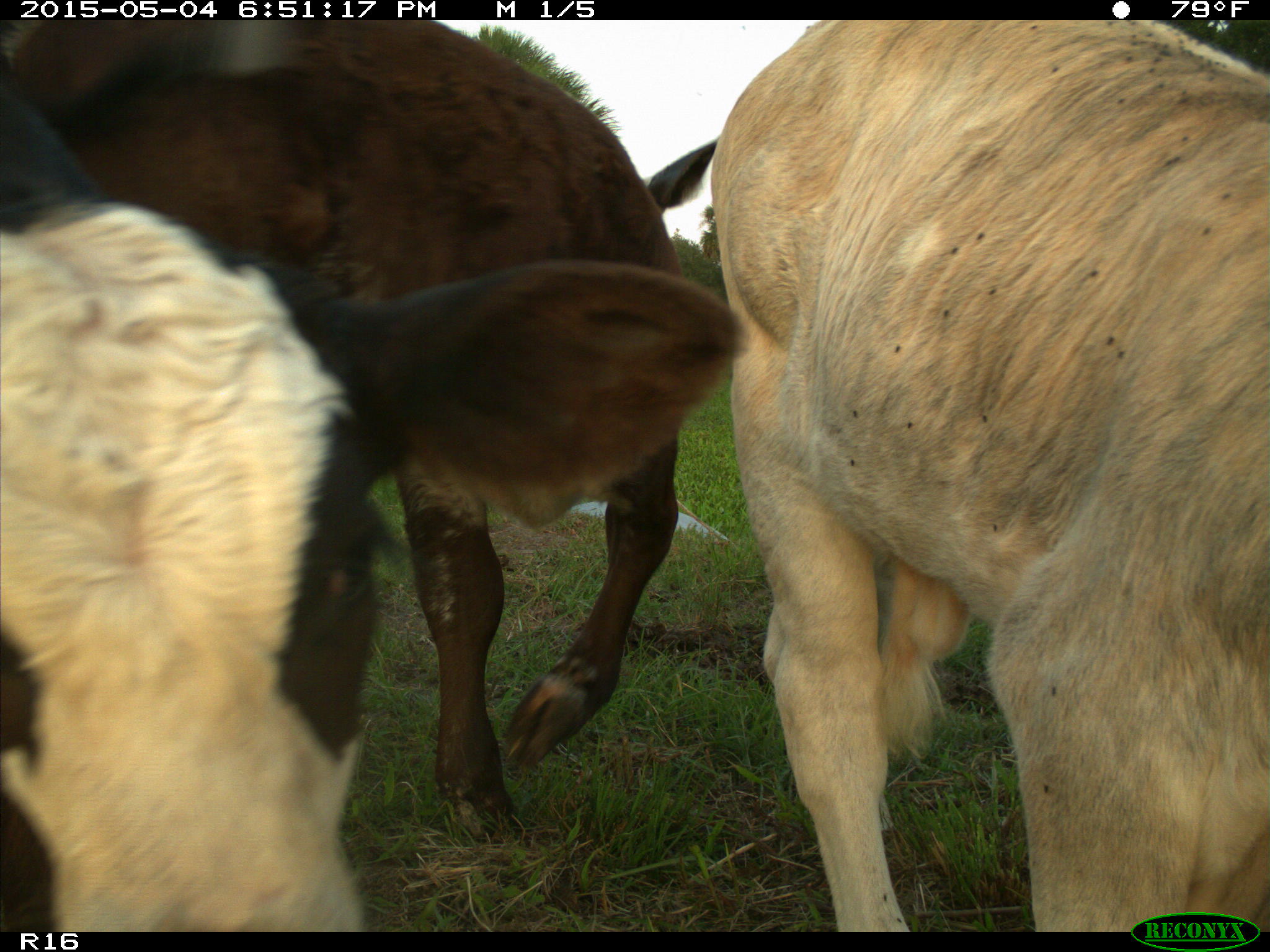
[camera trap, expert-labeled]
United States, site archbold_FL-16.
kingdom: Animalia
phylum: Chordata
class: Mammalia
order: Artiodactyla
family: Bovidae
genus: Bos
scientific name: Bos taurus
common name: domestic cow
Bos taurus (domestic cow).